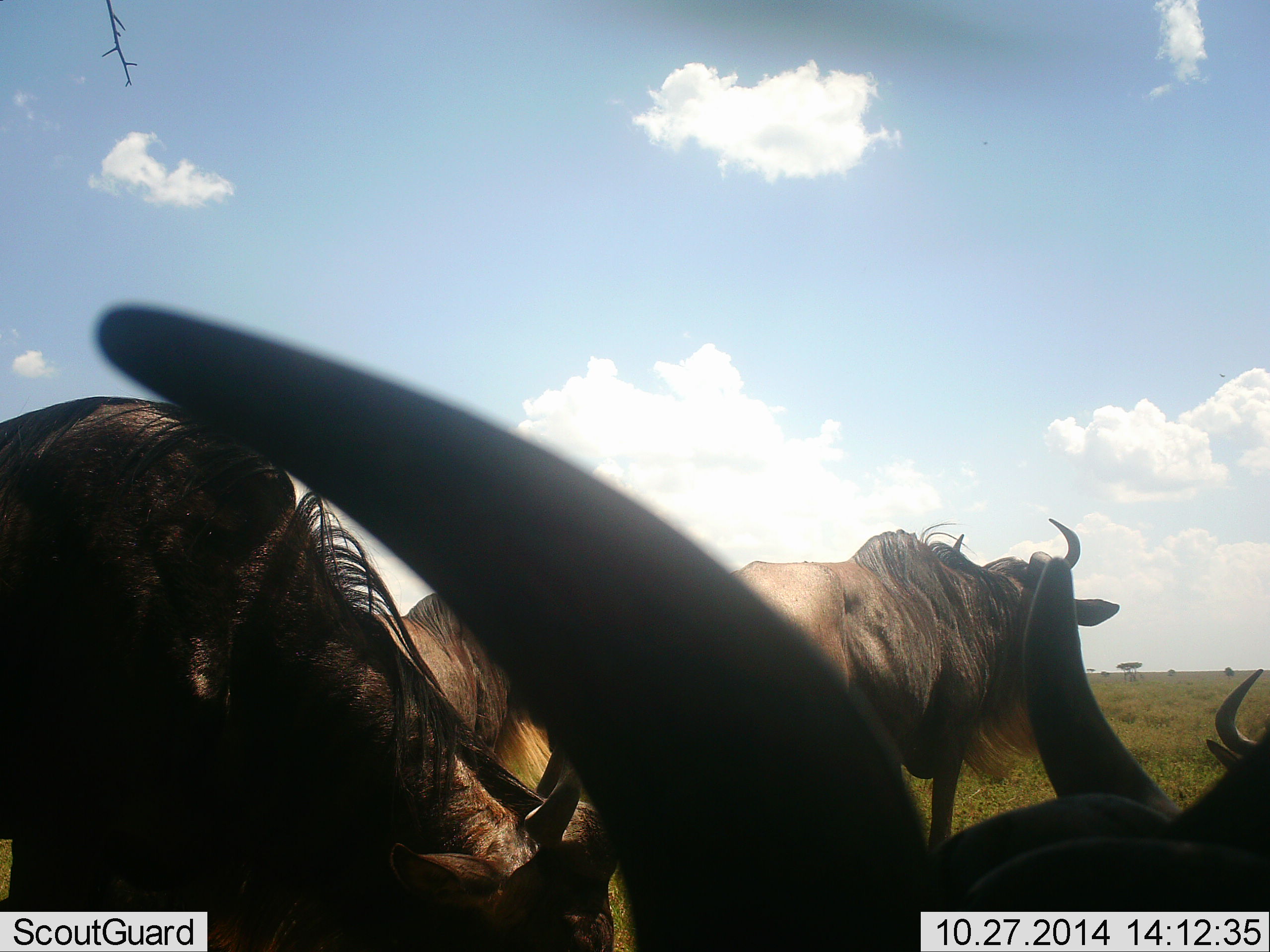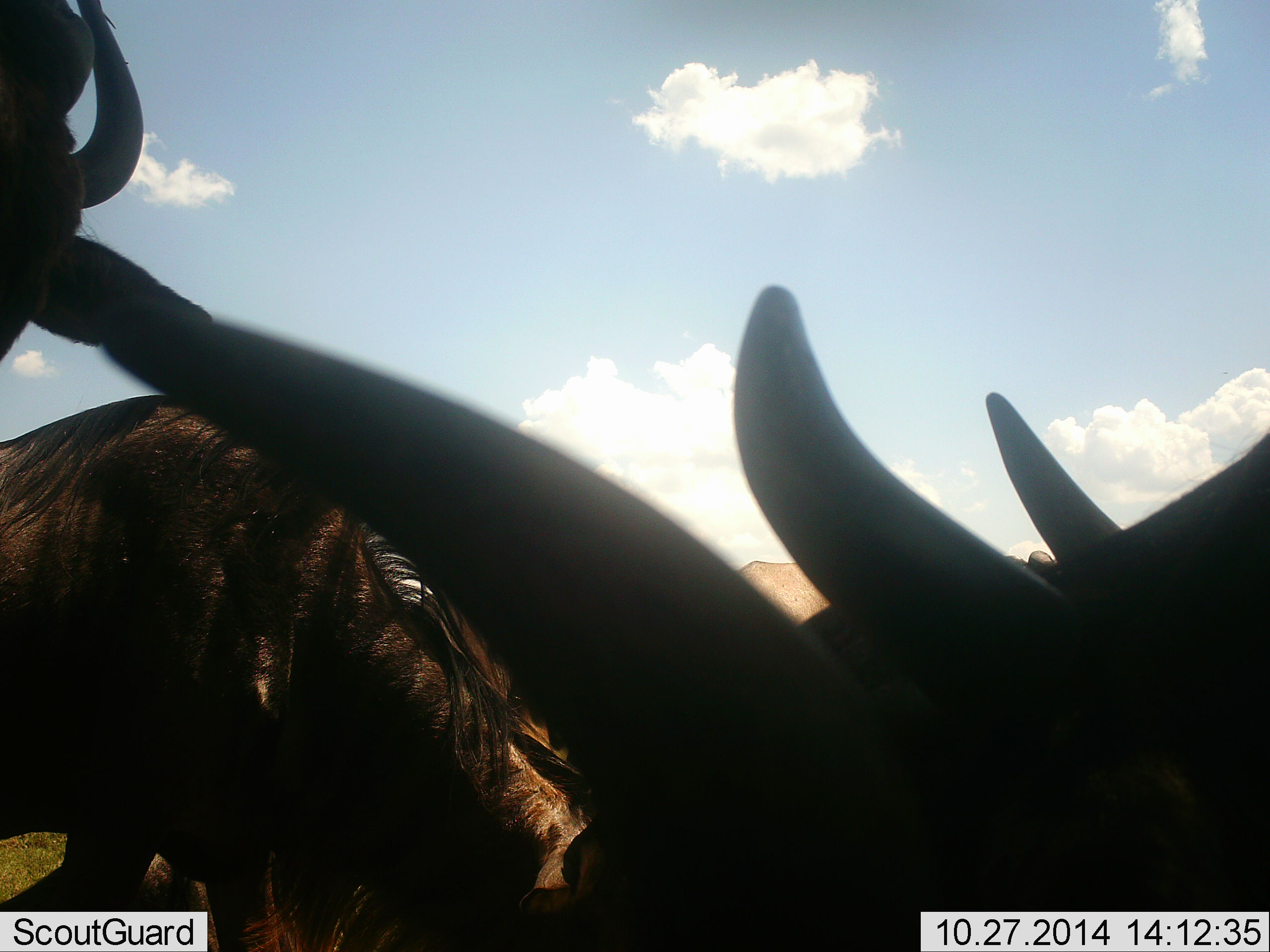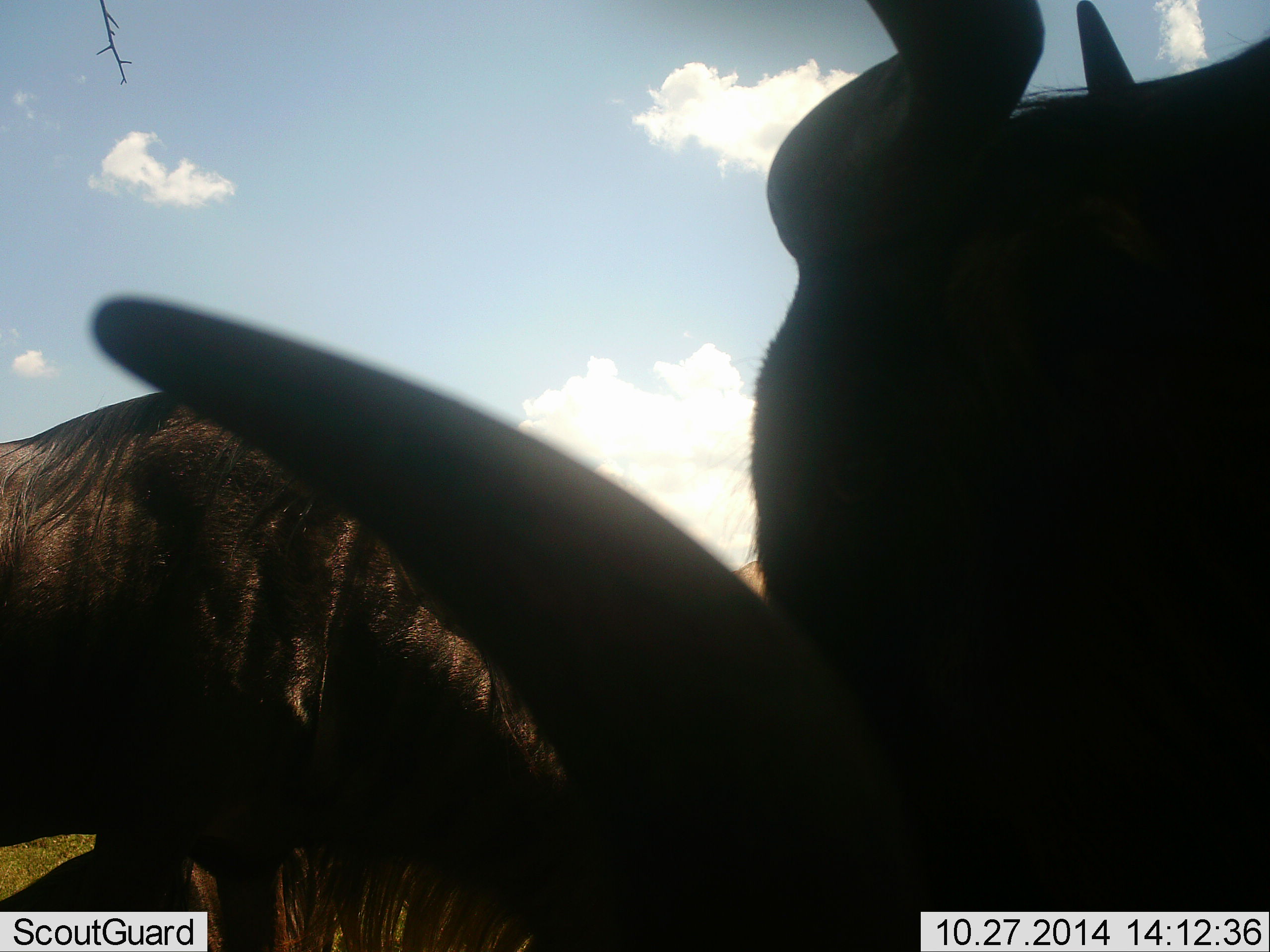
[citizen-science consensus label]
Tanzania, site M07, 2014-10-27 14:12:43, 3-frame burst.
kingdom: Animalia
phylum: Chordata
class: Mammalia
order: Artiodactyla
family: Bovidae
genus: Connochaetes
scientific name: Connochaetes taurinus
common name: blue wildebeest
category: wildebeest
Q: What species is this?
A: Wildebeest (blue wildebeest) (Connochaetes taurinus).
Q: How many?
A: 5.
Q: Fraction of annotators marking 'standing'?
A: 80%.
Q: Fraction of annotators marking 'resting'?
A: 40%.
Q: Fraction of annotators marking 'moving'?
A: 10%.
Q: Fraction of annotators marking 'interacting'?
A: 10%.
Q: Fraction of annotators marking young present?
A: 0%.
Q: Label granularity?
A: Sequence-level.